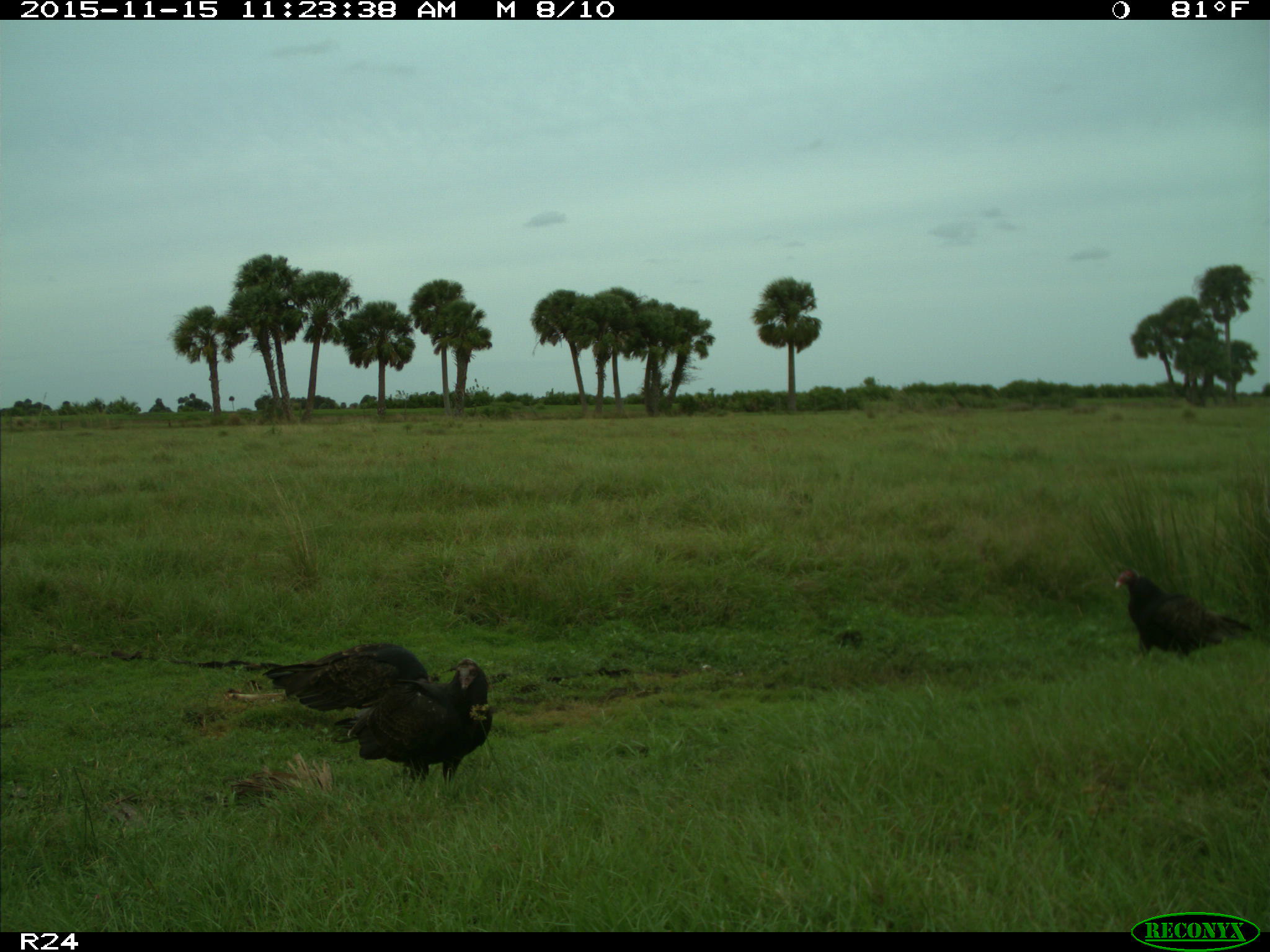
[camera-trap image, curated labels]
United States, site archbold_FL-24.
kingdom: Animalia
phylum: Chordata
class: Aves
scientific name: Aves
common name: birds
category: unidentified bird